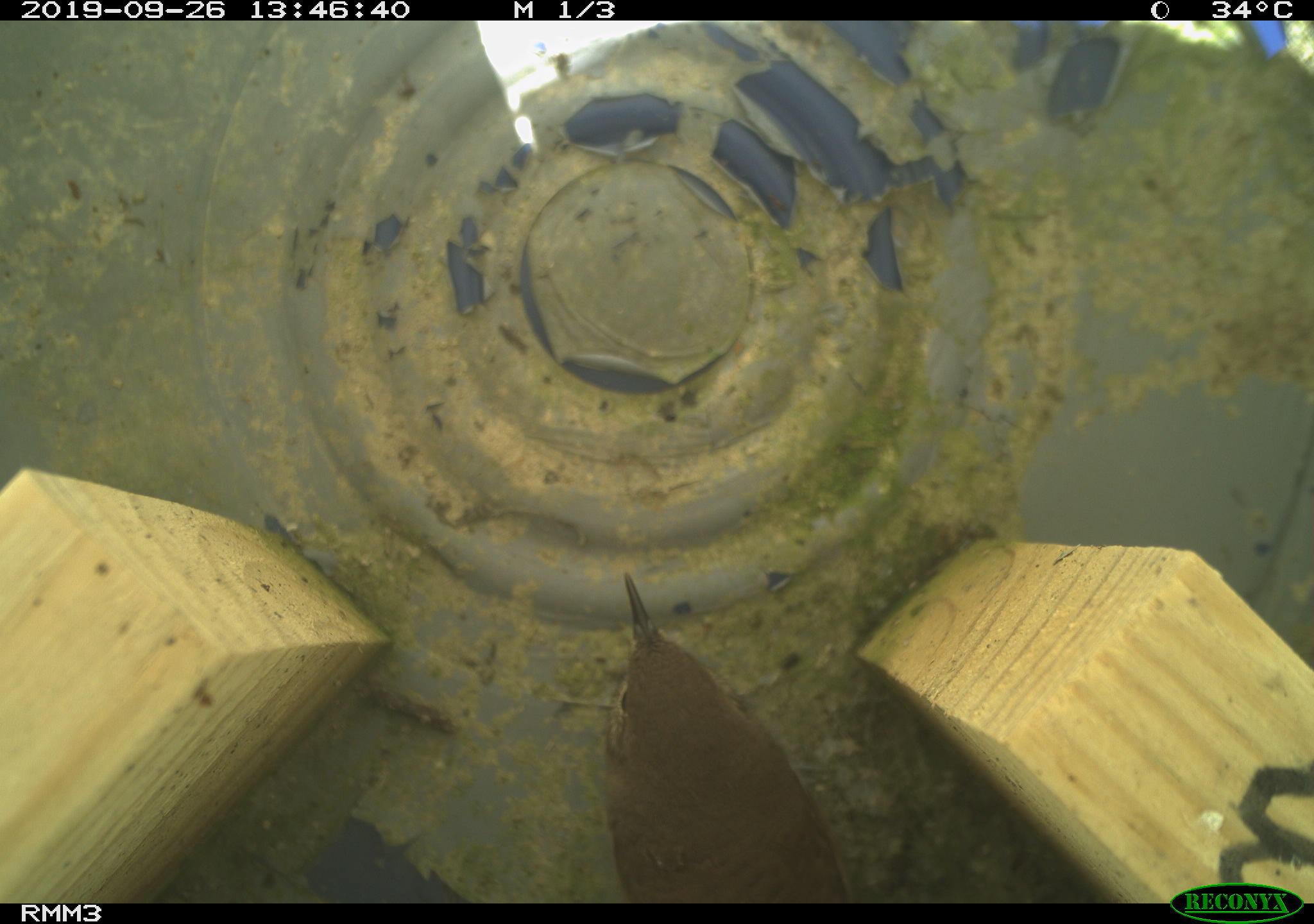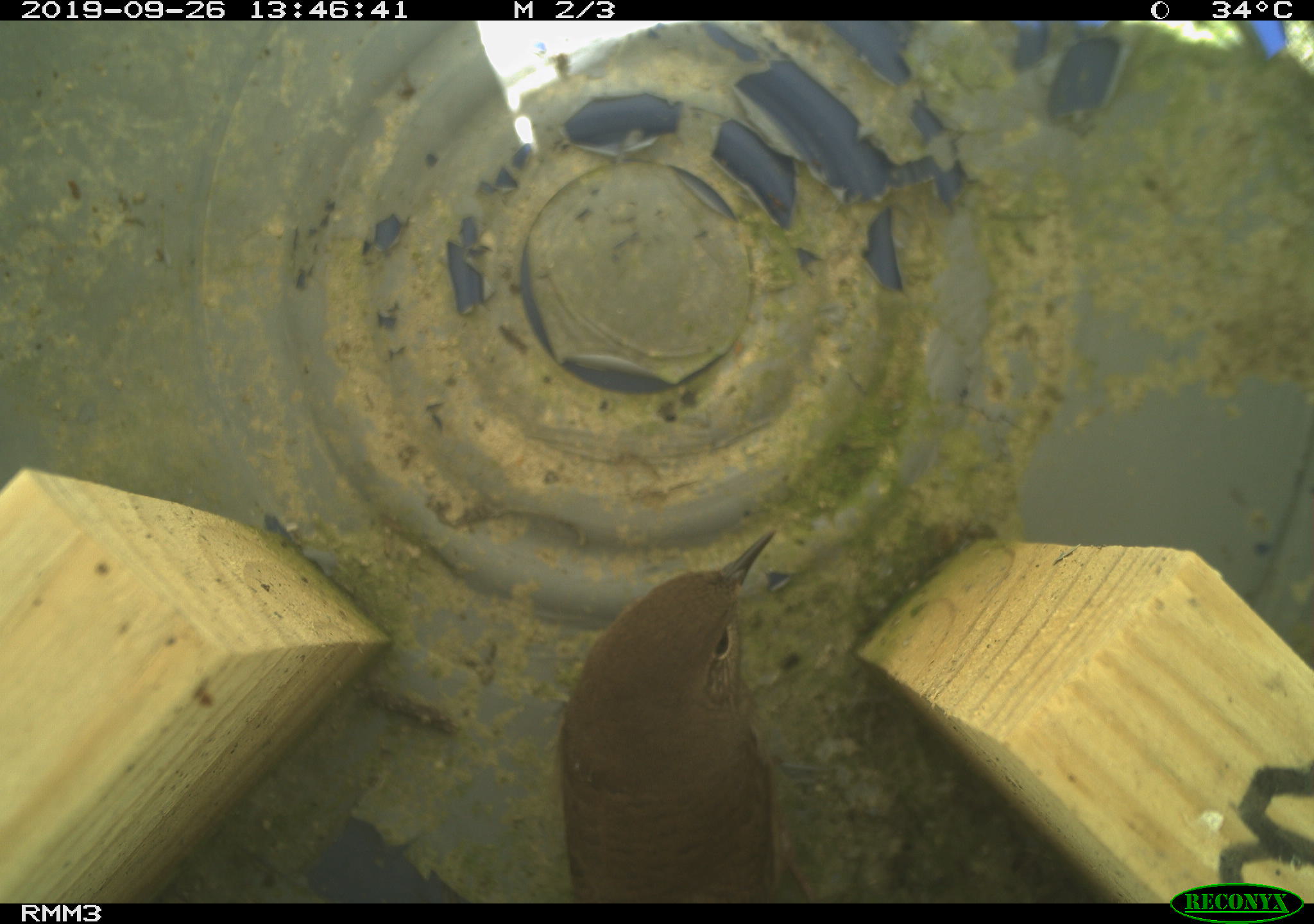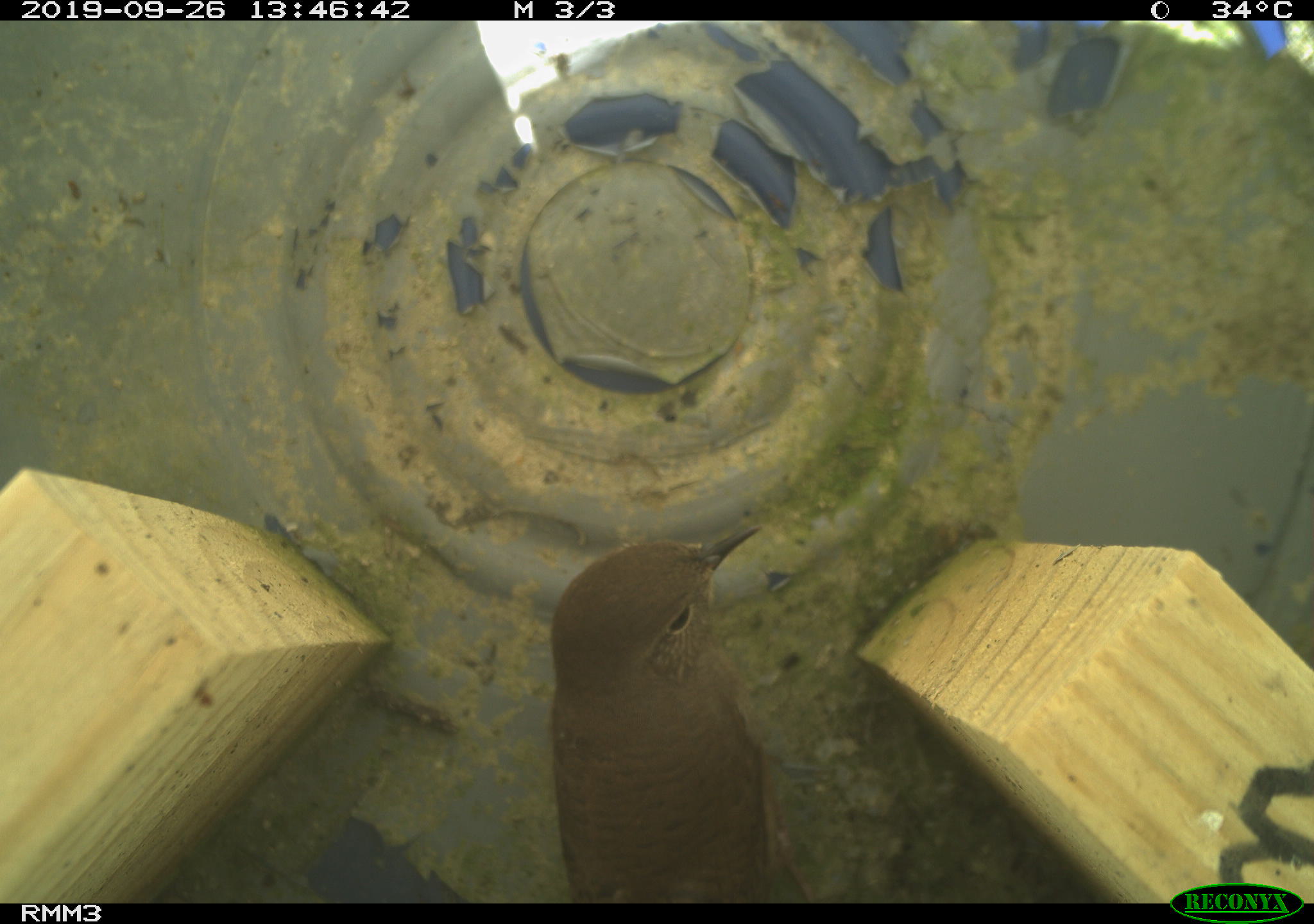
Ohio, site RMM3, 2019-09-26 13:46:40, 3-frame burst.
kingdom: Animalia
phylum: Chordata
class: Aves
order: Passeriformes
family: Troglodytidae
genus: Troglodytes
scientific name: Troglodytes aedon aedon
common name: northern house wren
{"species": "northern house wren (Troglodytes aedon aedon)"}